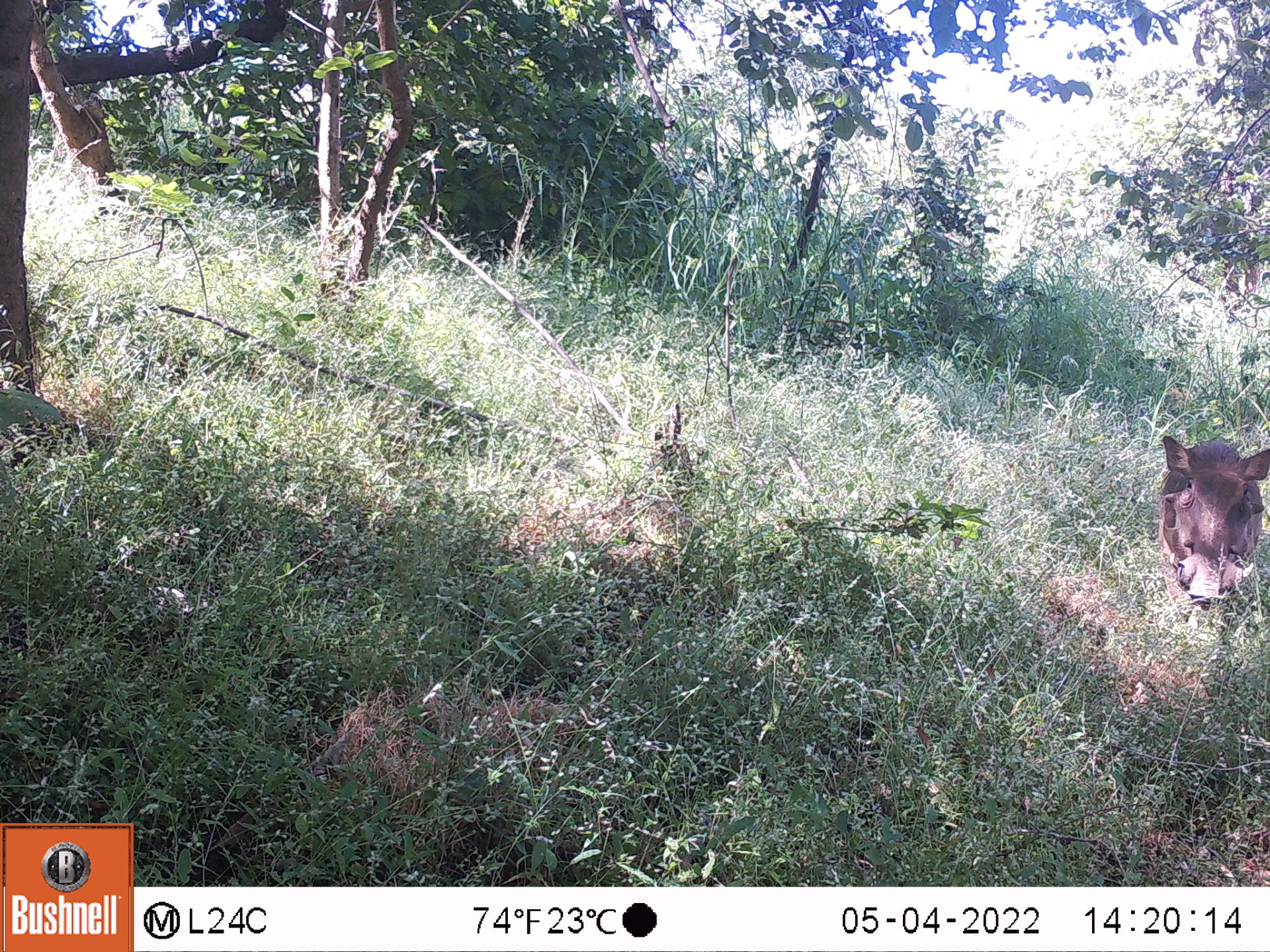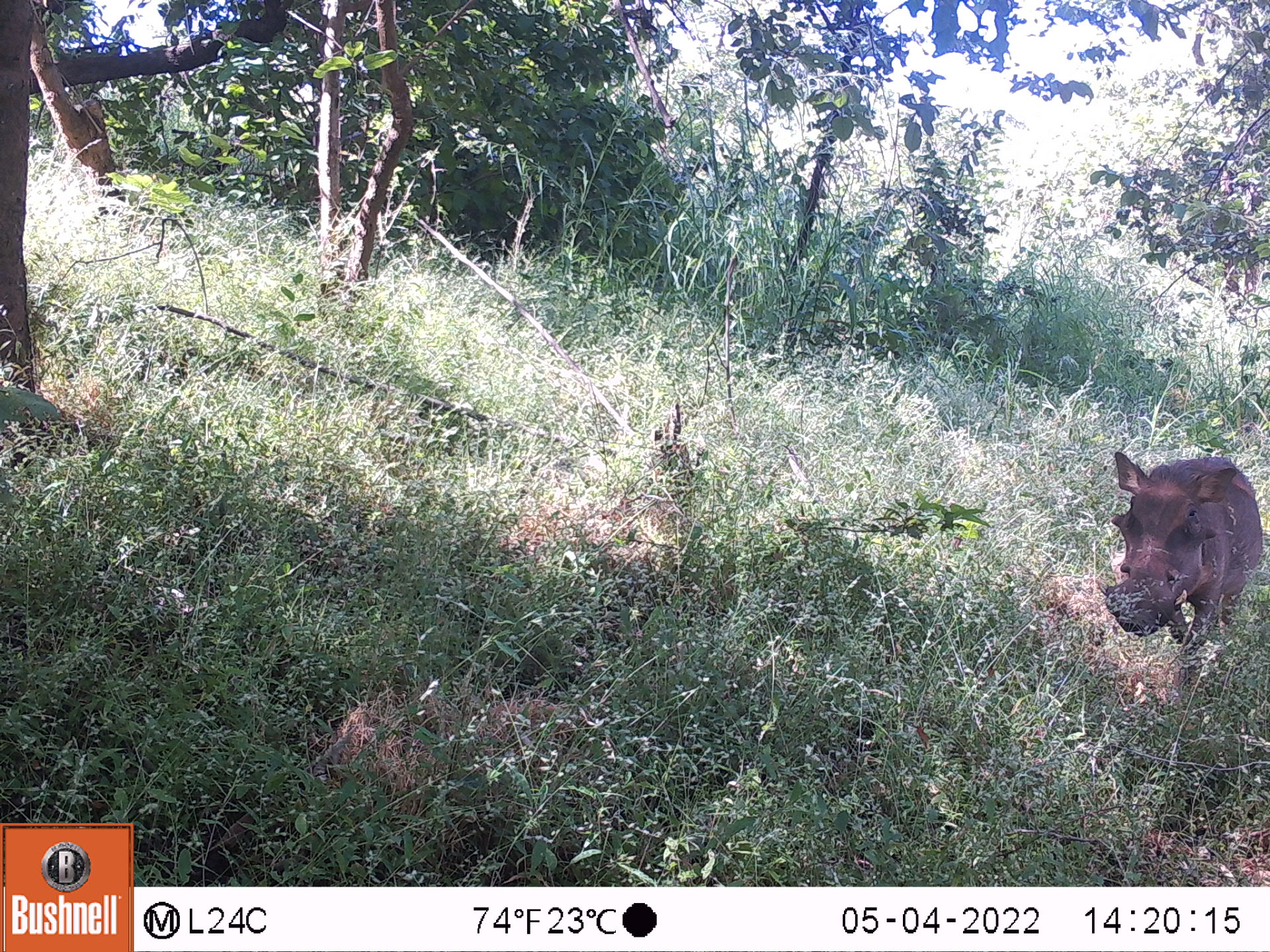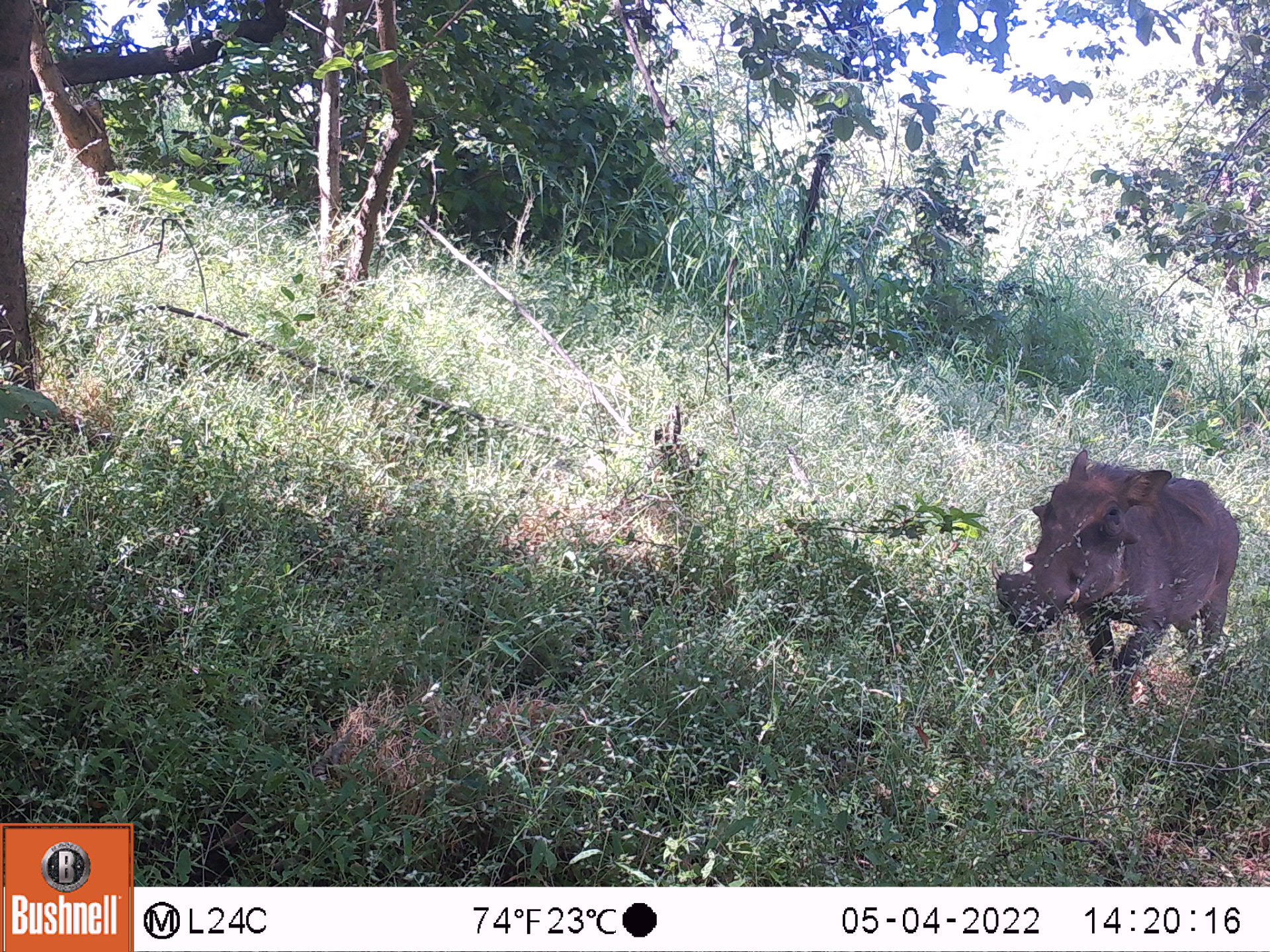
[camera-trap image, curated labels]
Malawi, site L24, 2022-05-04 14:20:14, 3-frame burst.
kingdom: Animalia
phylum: Chordata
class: Mammalia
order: Artiodactyla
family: Suidae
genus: Phacochoerus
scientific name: Phacochoerus africanus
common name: common warthog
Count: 1.